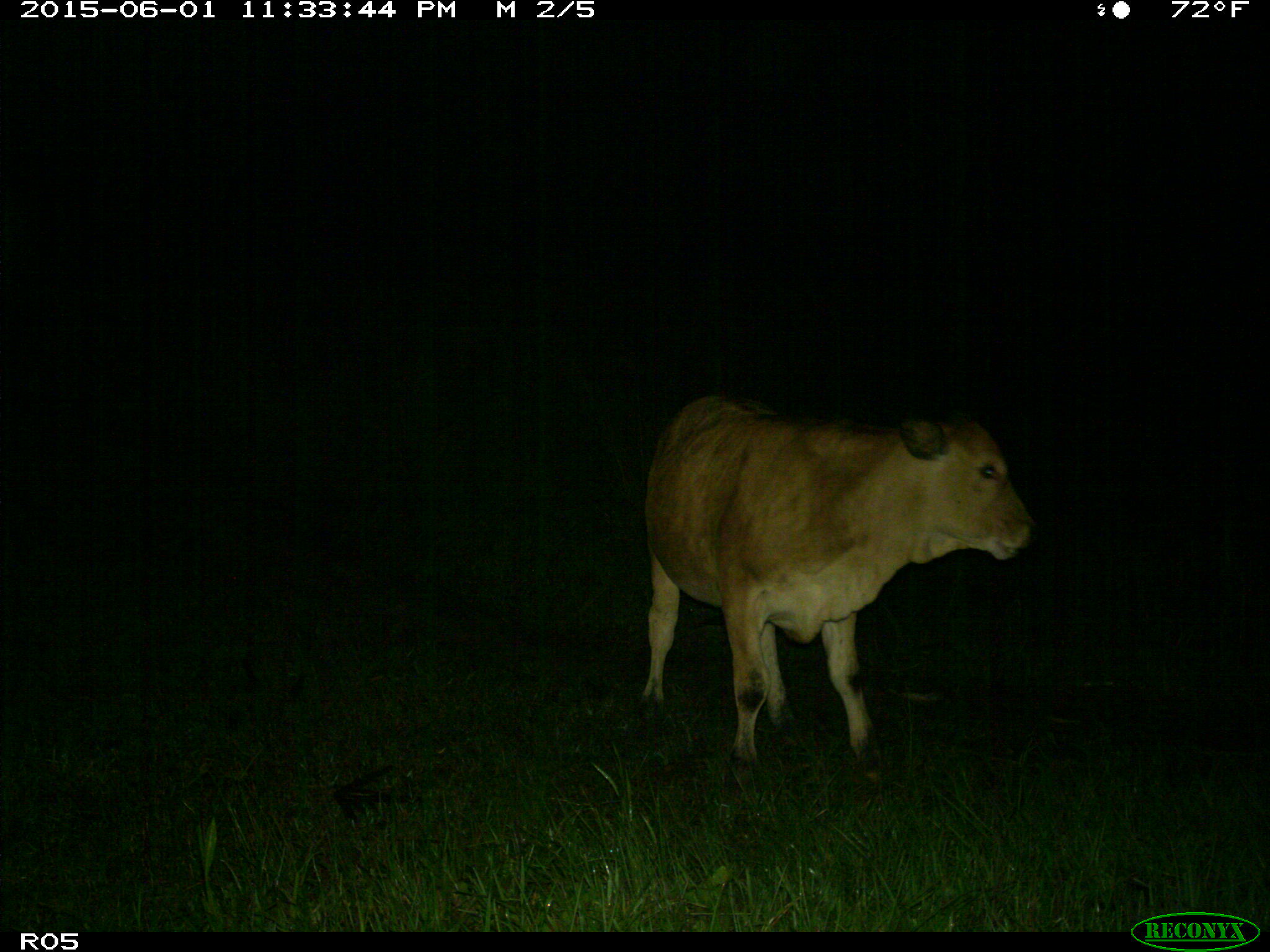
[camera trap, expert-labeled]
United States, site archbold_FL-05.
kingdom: Animalia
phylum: Chordata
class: Mammalia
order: Artiodactyla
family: Bovidae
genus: Bos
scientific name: Bos taurus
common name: domestic cow